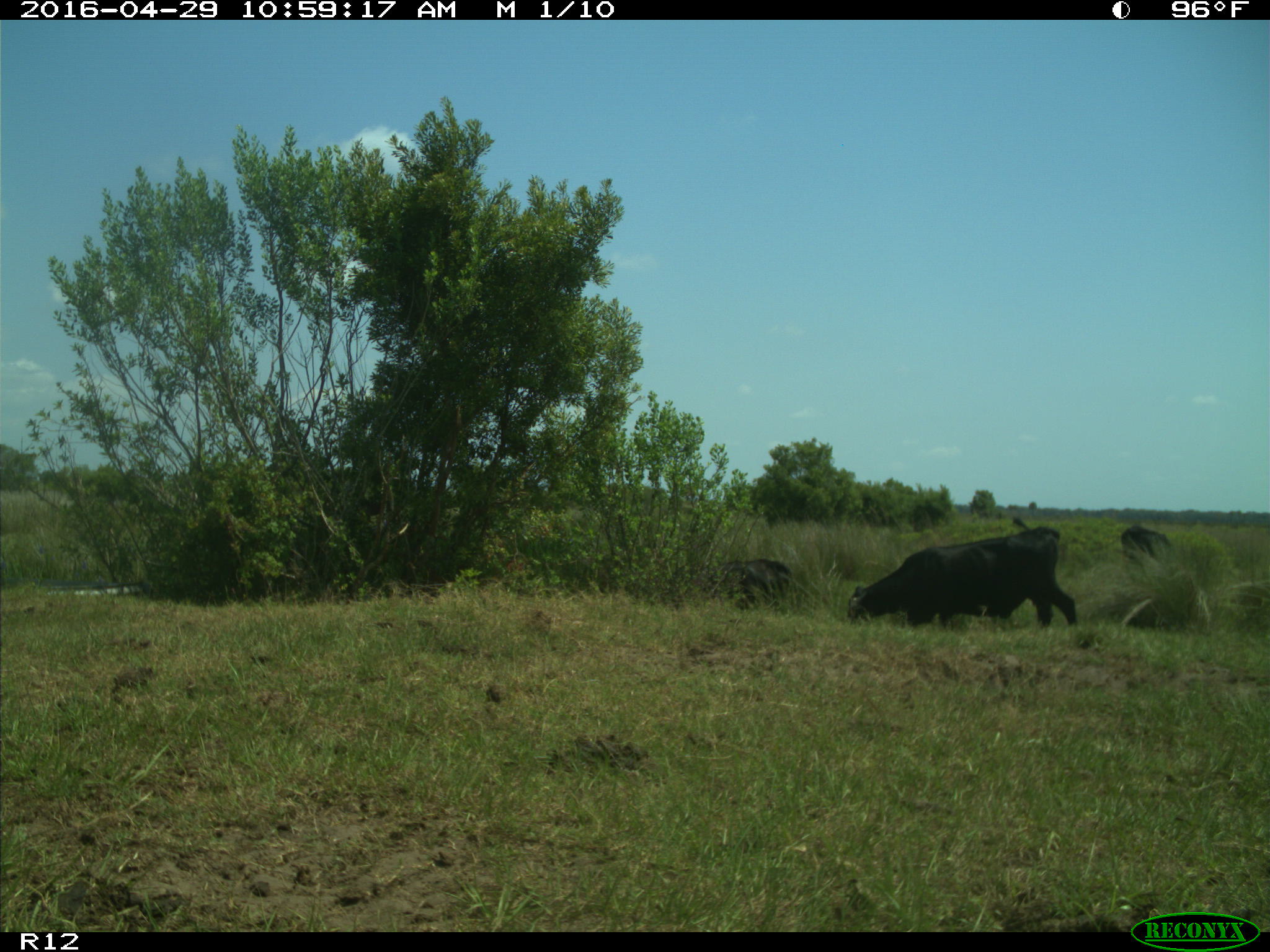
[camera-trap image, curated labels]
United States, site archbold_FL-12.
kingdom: Animalia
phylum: Chordata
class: Mammalia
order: Artiodactyla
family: Bovidae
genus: Bos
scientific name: Bos taurus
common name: domestic cow